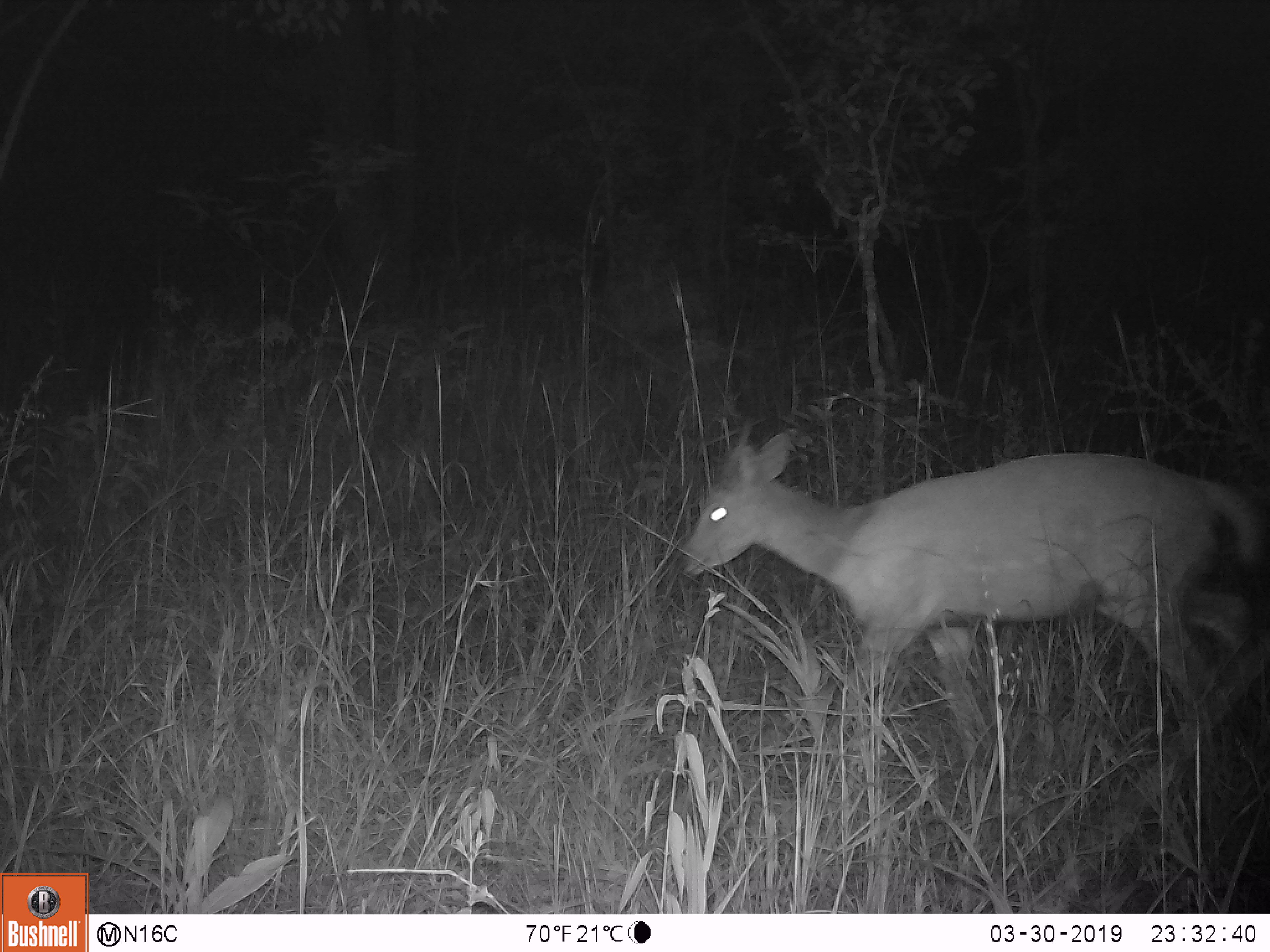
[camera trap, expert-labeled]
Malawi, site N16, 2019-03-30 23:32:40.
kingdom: Animalia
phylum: Chordata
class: Mammalia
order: Artiodactyla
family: Bovidae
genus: Redunca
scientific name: Redunca arundinum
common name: southern reedbuck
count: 1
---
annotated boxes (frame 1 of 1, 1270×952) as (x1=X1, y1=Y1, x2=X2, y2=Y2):
southern reedbuck: (x1=668, y1=417, x2=1266, y2=794)